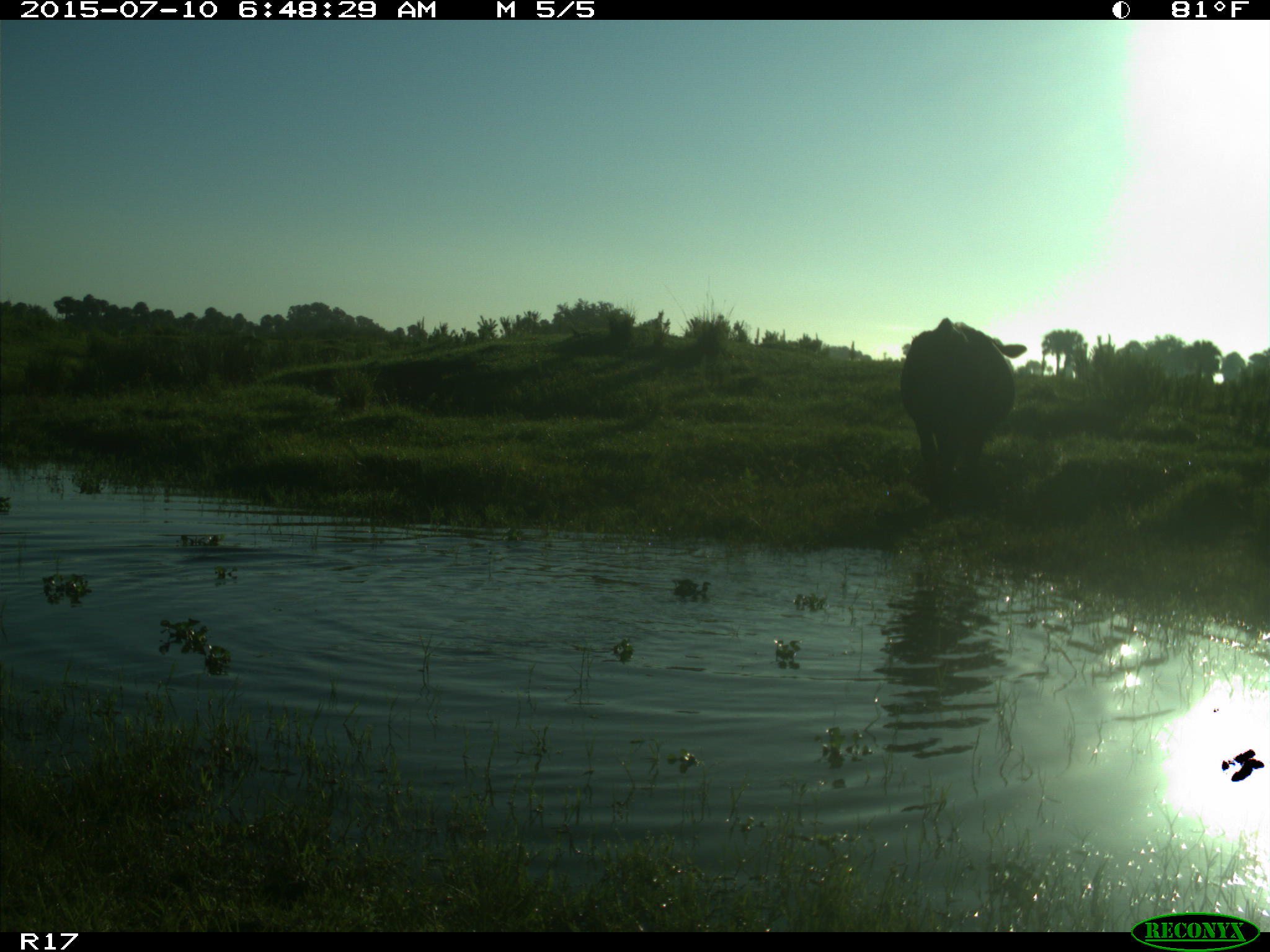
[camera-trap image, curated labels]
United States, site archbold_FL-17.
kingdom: Animalia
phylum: Chordata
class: Mammalia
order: Artiodactyla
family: Bovidae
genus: Bos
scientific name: Bos taurus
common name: domestic cow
Bos taurus (domestic cow).